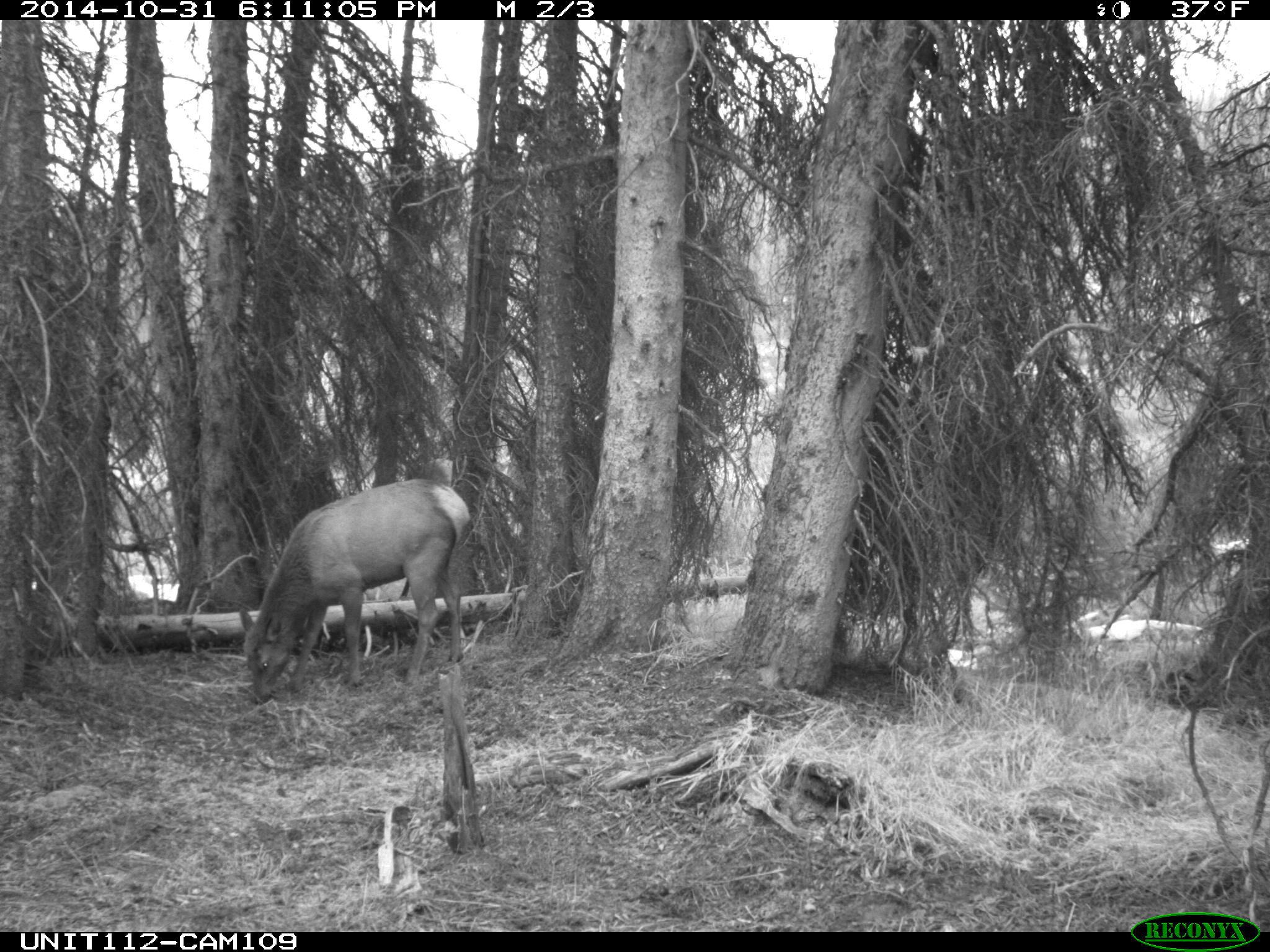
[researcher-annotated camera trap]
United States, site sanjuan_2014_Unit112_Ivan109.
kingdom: Animalia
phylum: Chordata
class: Mammalia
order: Artiodactyla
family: Cervidae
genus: Cervus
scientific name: Cervus elaphus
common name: red deer